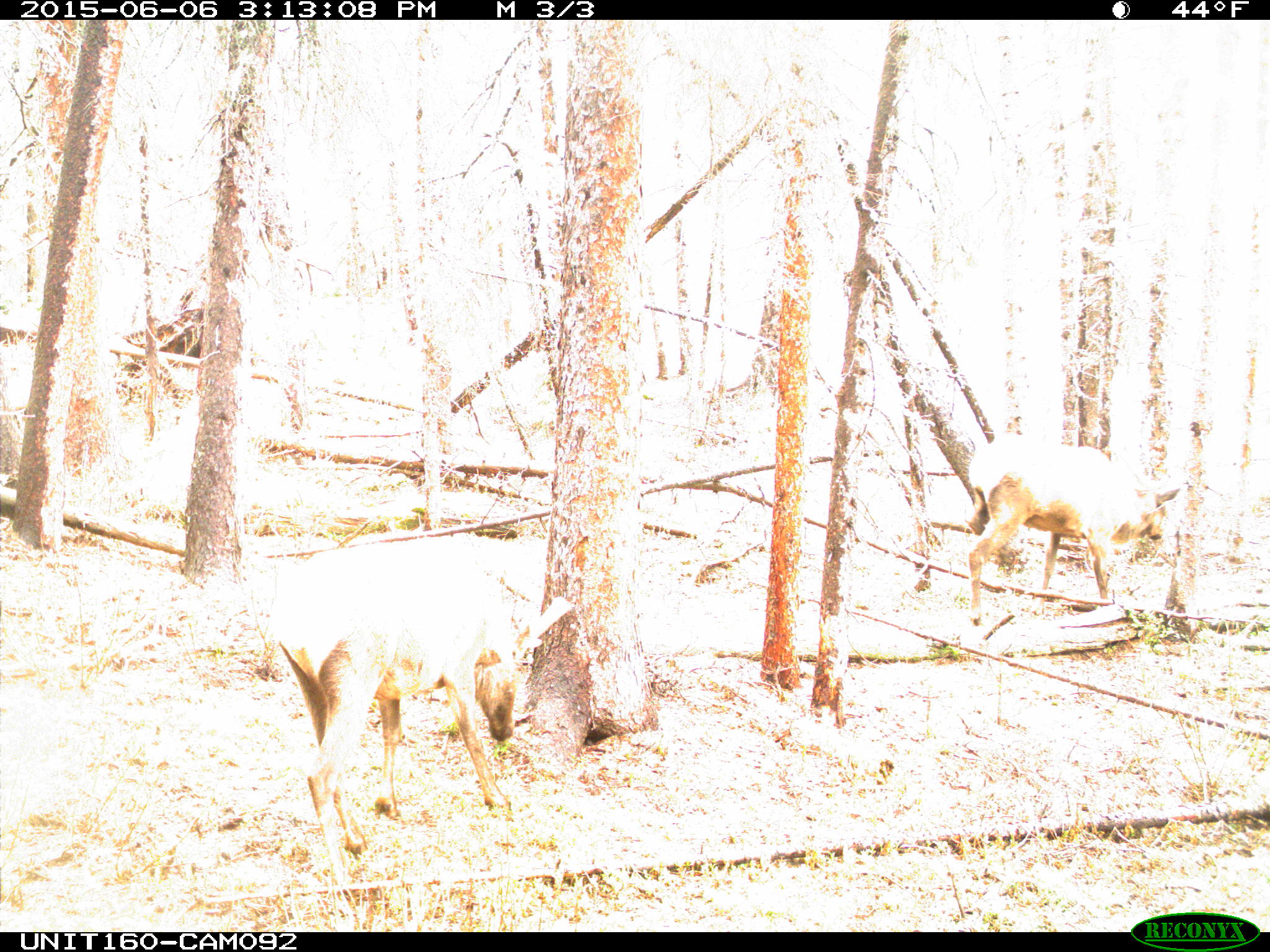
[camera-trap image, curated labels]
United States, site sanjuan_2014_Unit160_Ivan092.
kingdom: Animalia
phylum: Chordata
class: Mammalia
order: Artiodactyla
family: Cervidae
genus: Cervus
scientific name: Cervus elaphus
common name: red deer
Cervus elaphus (red deer).